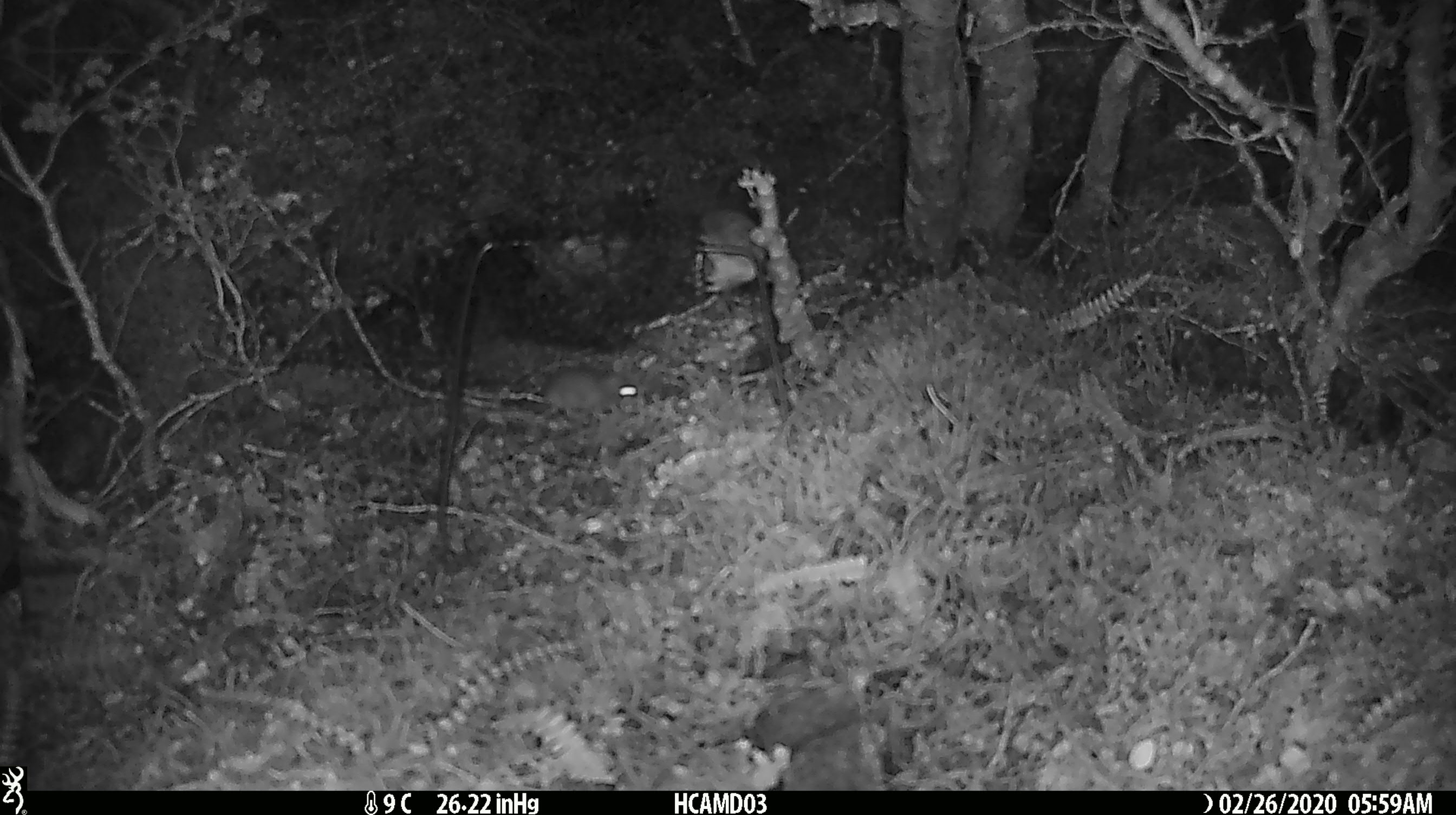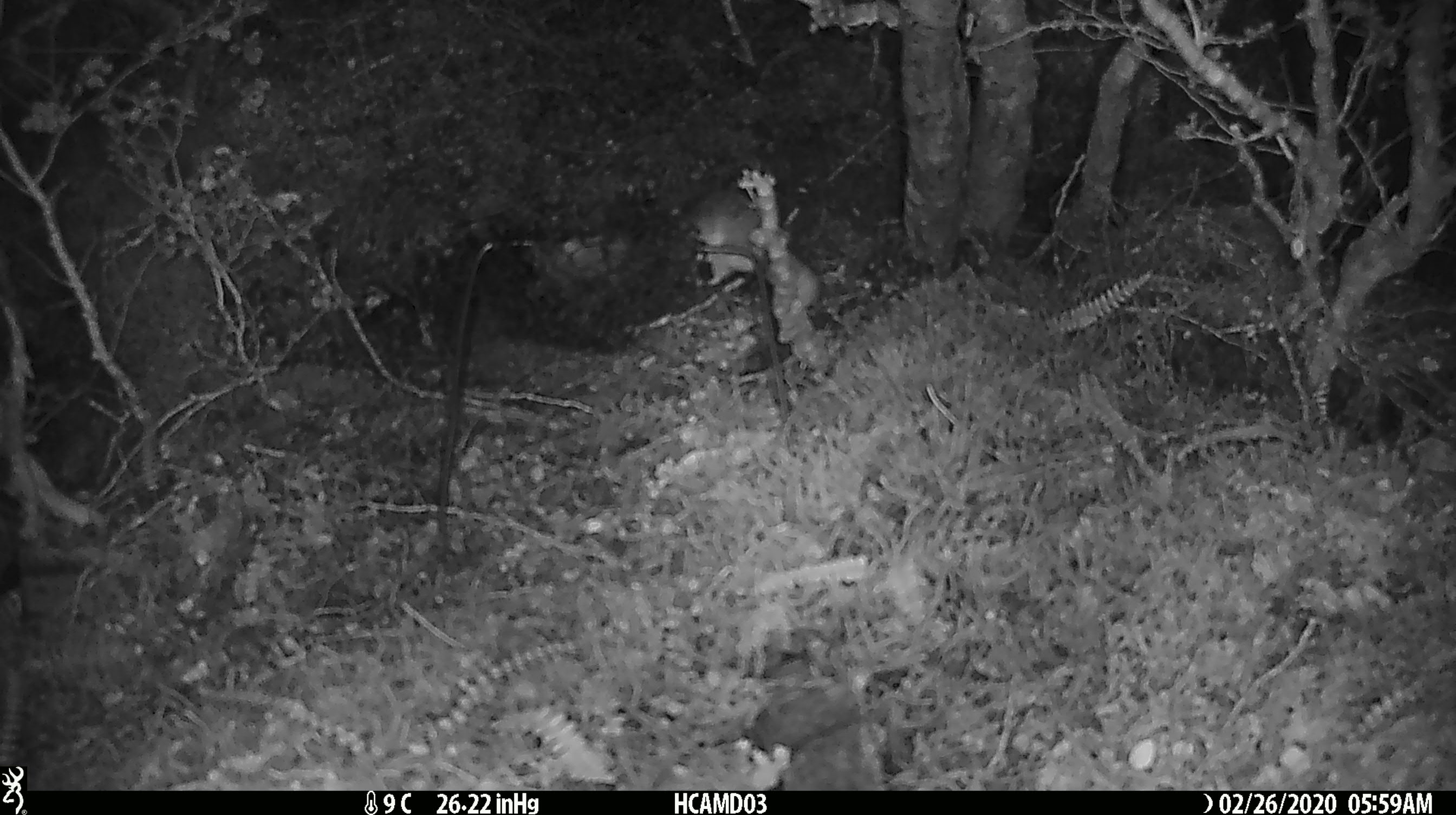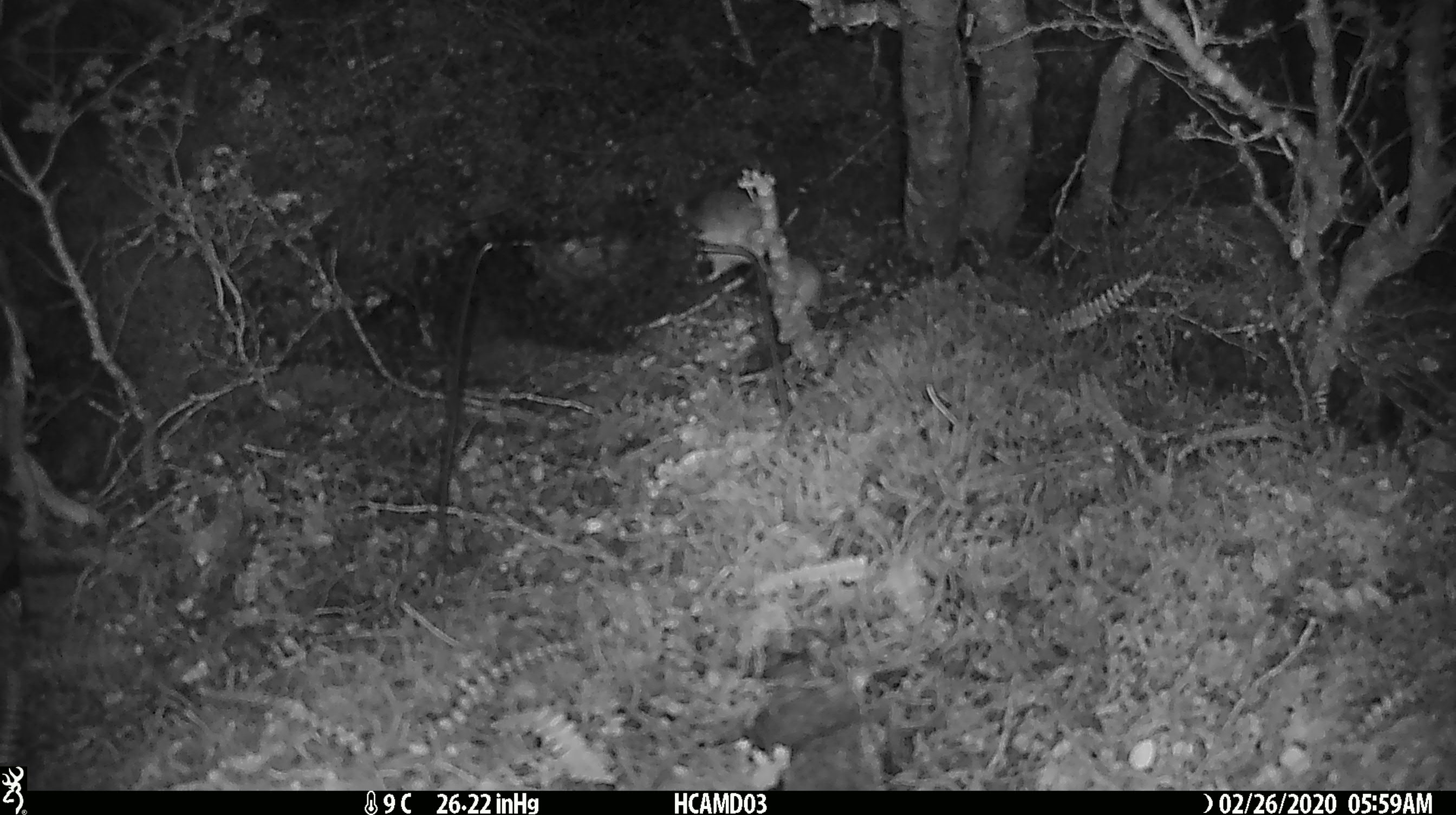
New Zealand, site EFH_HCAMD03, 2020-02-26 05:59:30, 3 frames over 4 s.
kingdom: Animalia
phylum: Chordata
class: Mammalia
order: Rodentia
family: Muridae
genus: Mus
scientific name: Mus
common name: mouse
Mouse (Mus).